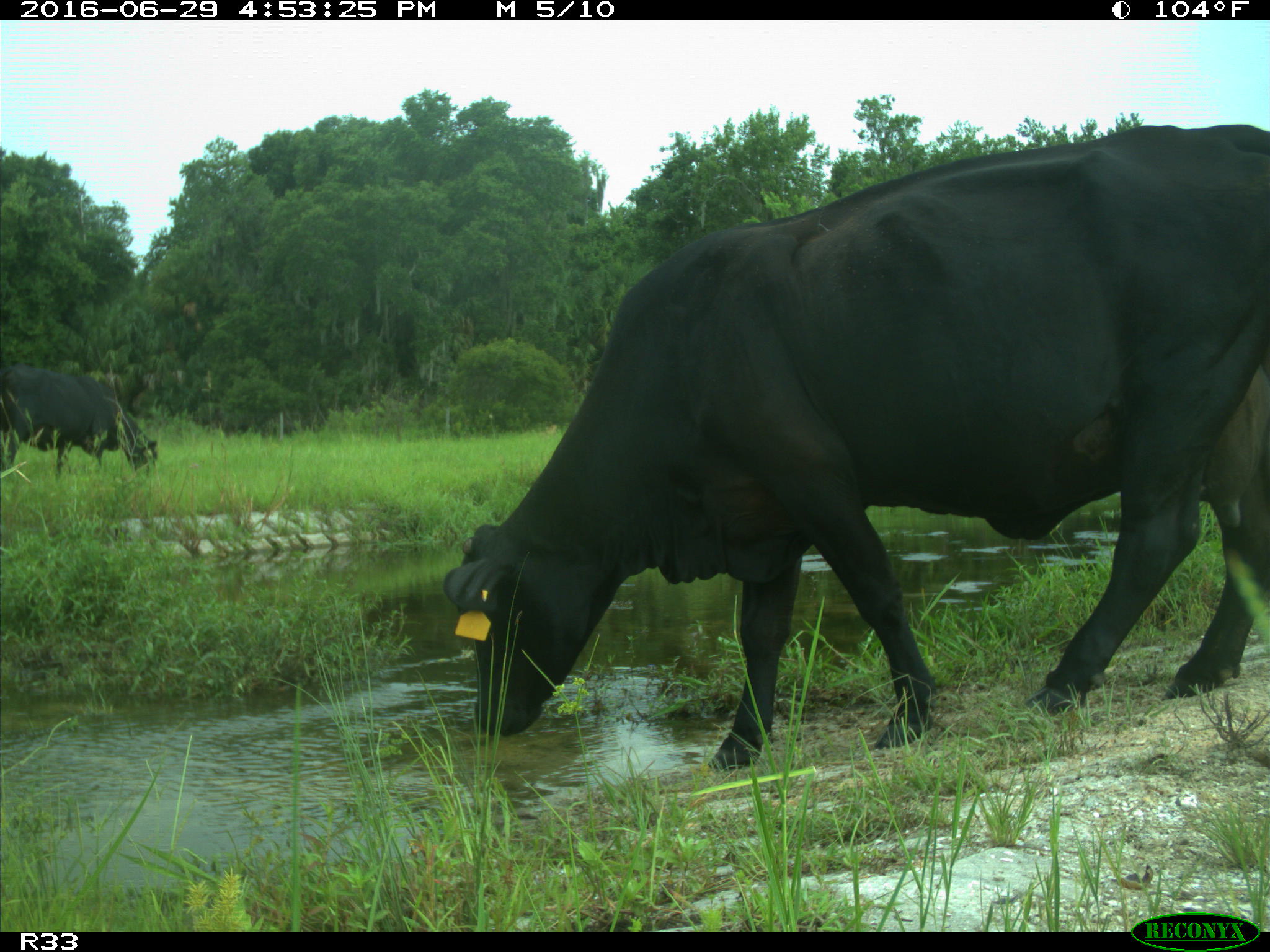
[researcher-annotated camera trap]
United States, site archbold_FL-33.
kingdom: Animalia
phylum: Chordata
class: Mammalia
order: Artiodactyla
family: Bovidae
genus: Bos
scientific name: Bos taurus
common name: domestic cow